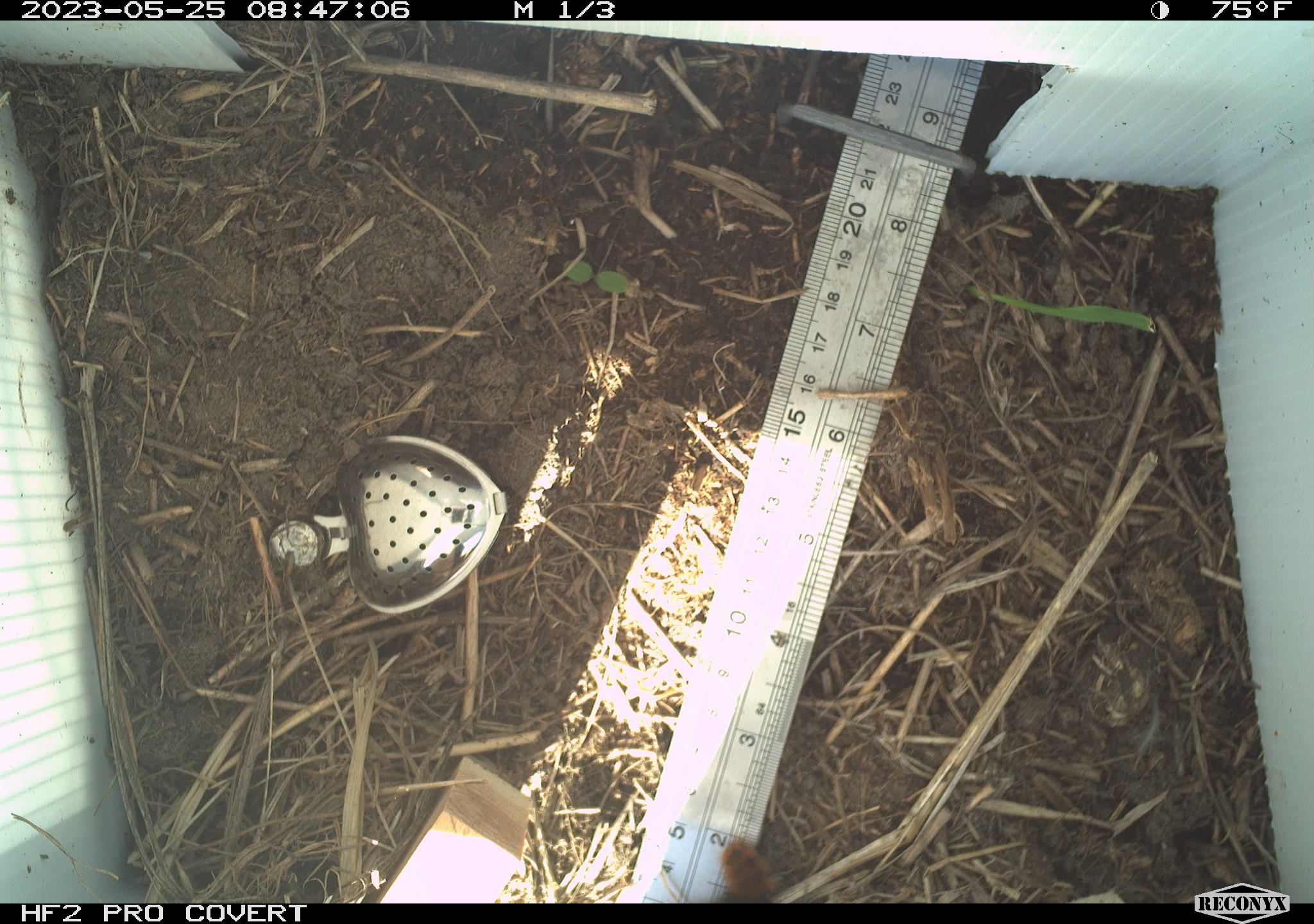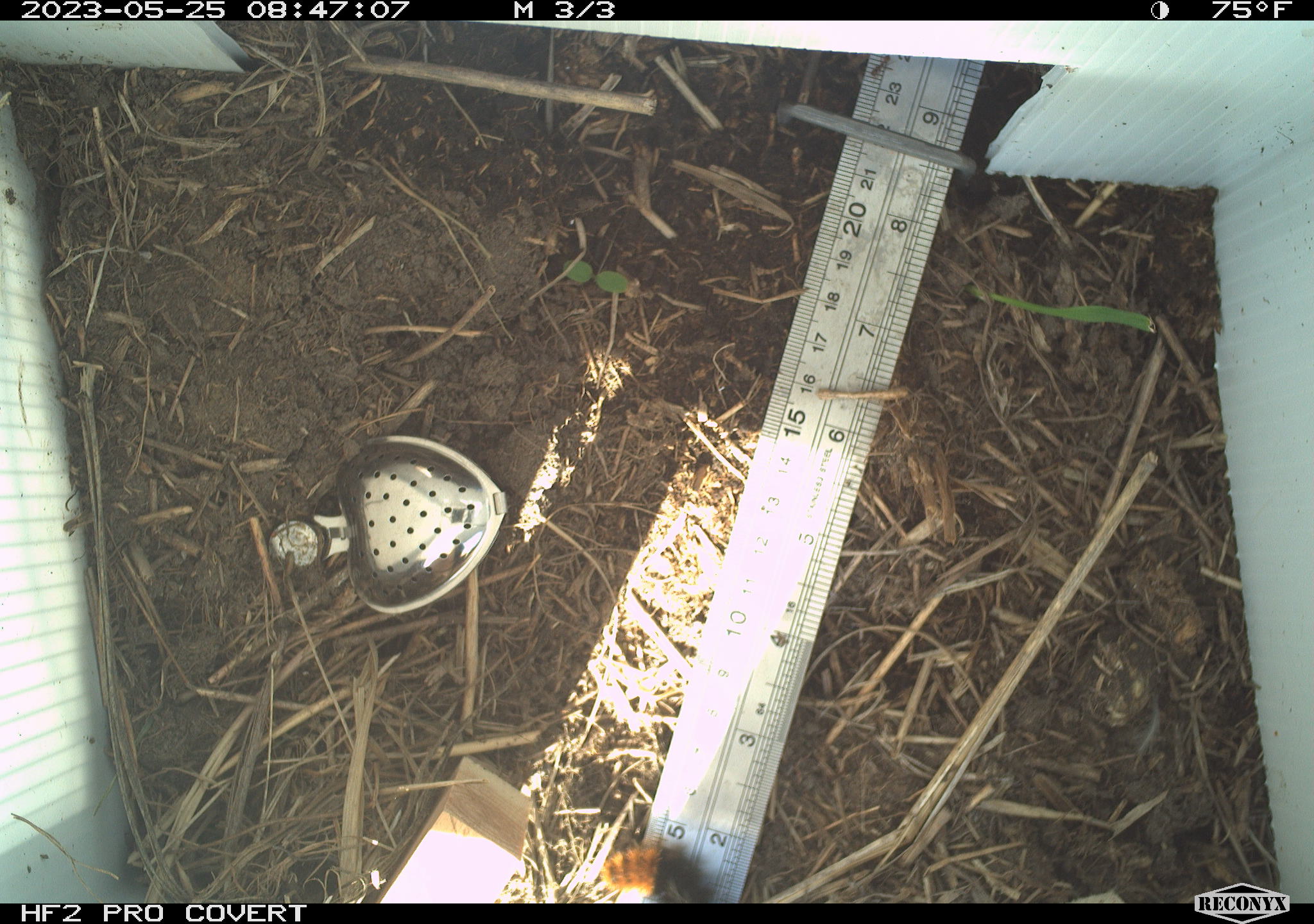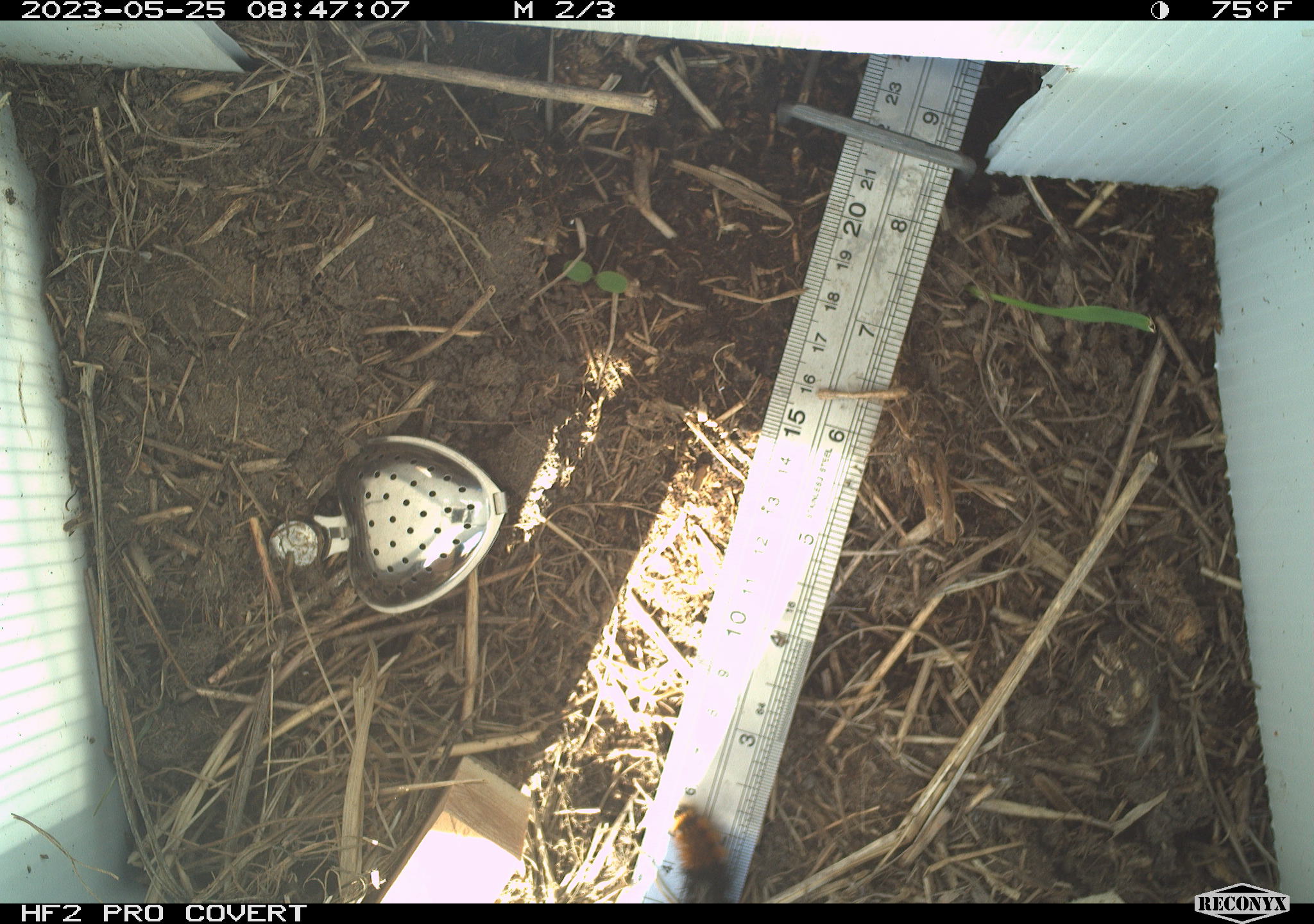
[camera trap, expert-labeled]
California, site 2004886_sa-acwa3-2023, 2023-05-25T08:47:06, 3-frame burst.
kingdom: Animalia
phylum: Arthropoda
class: Insecta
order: Lepidoptera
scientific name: Lepidoptera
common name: butterflies and moths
Butterflies and moths (Lepidoptera).